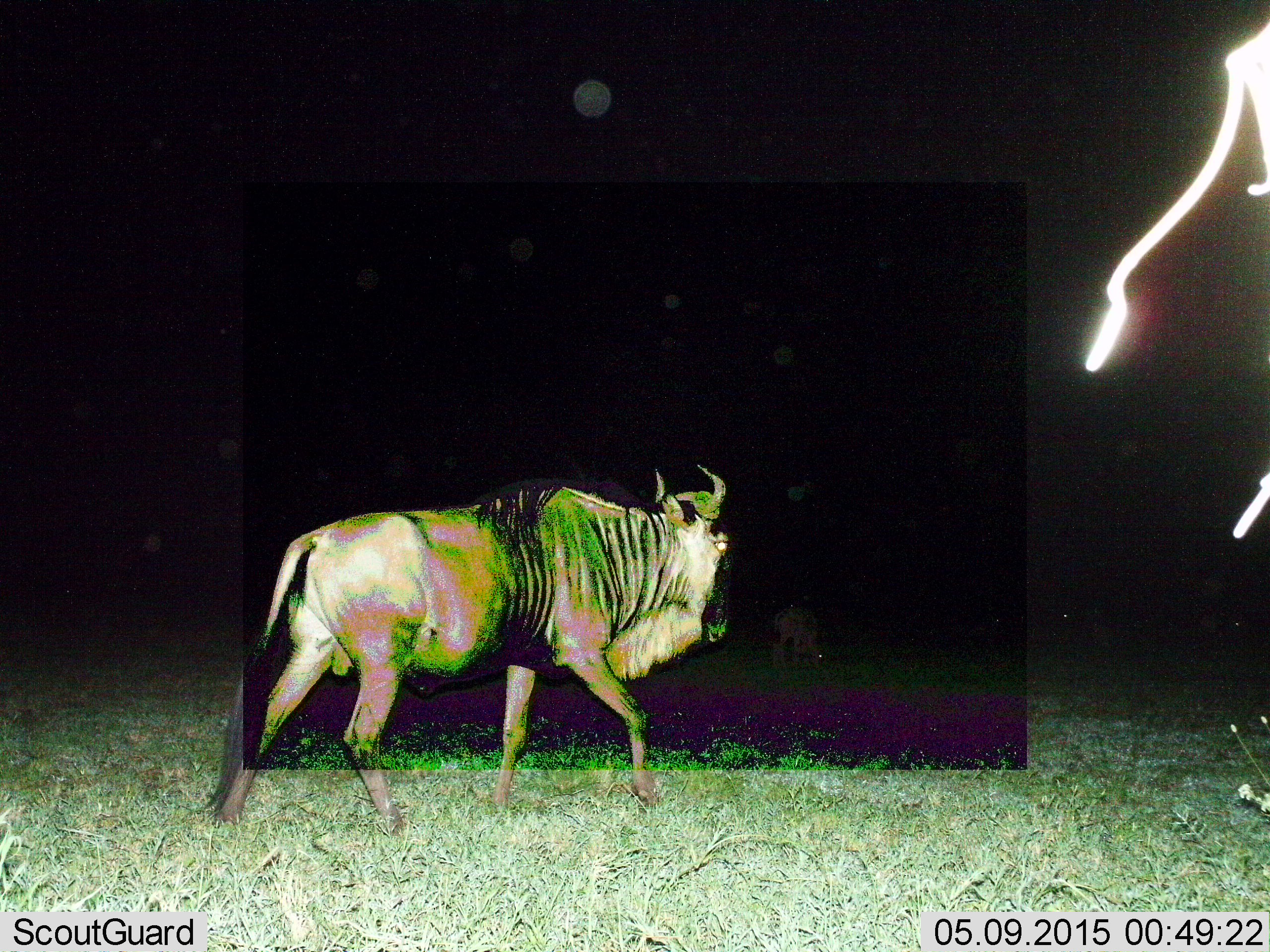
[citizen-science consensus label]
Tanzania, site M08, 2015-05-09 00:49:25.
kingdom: Animalia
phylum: Chordata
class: Mammalia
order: Artiodactyla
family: Bovidae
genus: Connochaetes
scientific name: Connochaetes taurinus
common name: blue wildebeest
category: wildebeest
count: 1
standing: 30%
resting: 0%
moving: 90%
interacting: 0%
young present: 10%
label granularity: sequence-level